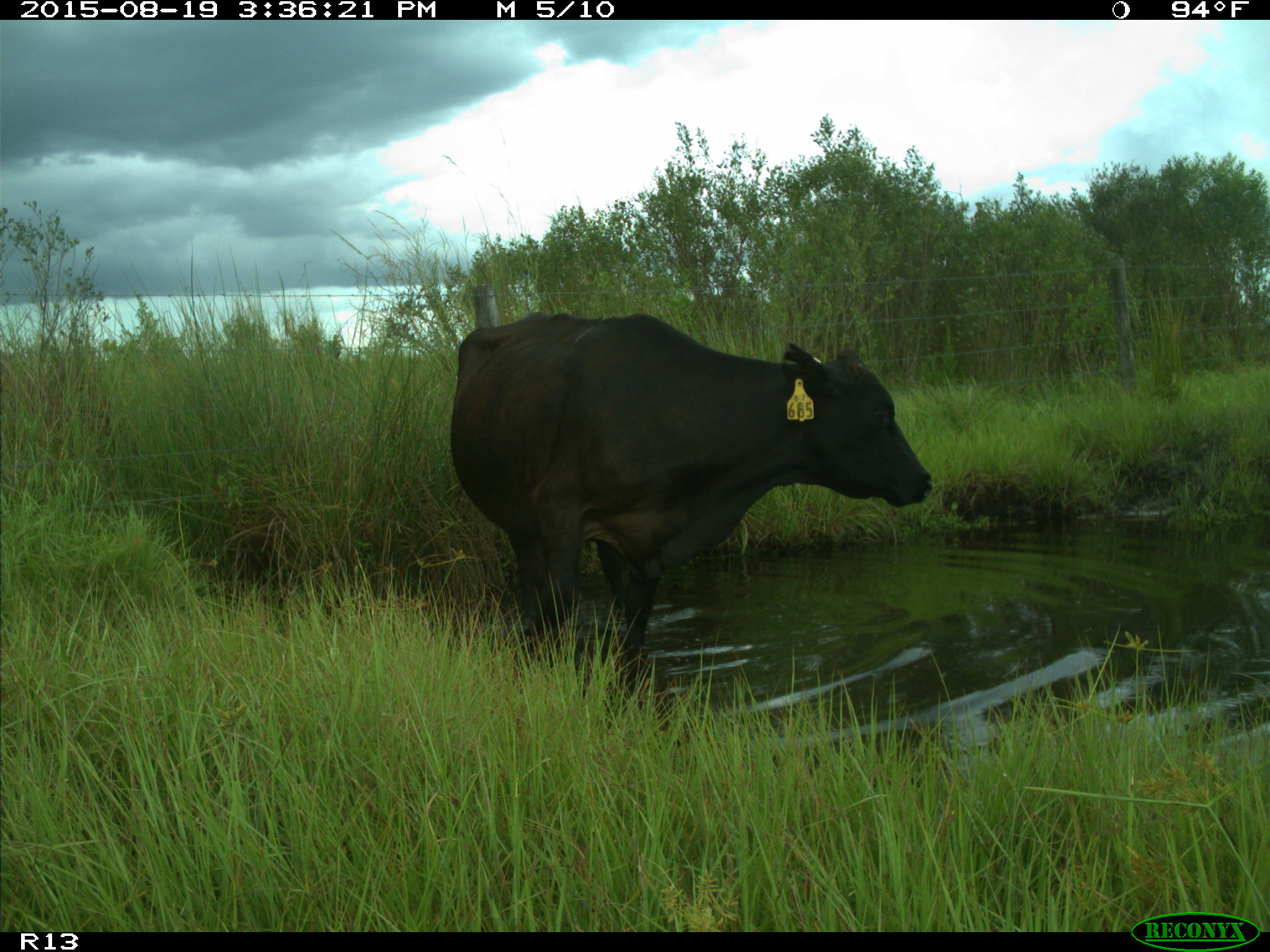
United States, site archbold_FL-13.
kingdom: Animalia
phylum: Chordata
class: Mammalia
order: Artiodactyla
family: Bovidae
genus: Bos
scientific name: Bos taurus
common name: domestic cow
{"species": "Bos taurus (domestic cow)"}